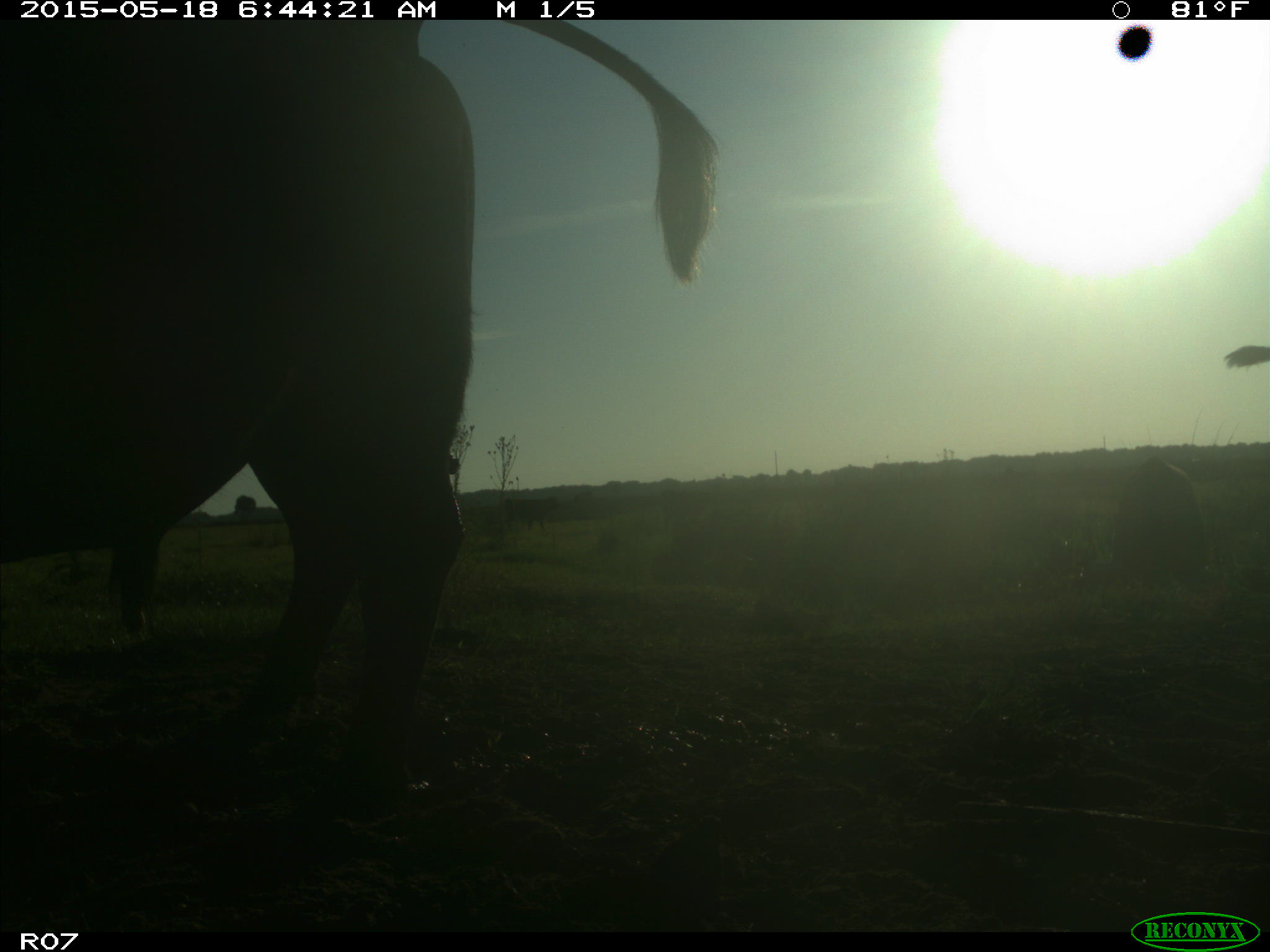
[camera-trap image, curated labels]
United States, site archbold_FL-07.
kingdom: Animalia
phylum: Chordata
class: Mammalia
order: Artiodactyla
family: Bovidae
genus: Bos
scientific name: Bos taurus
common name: domestic cow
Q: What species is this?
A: Bos taurus (domestic cow).